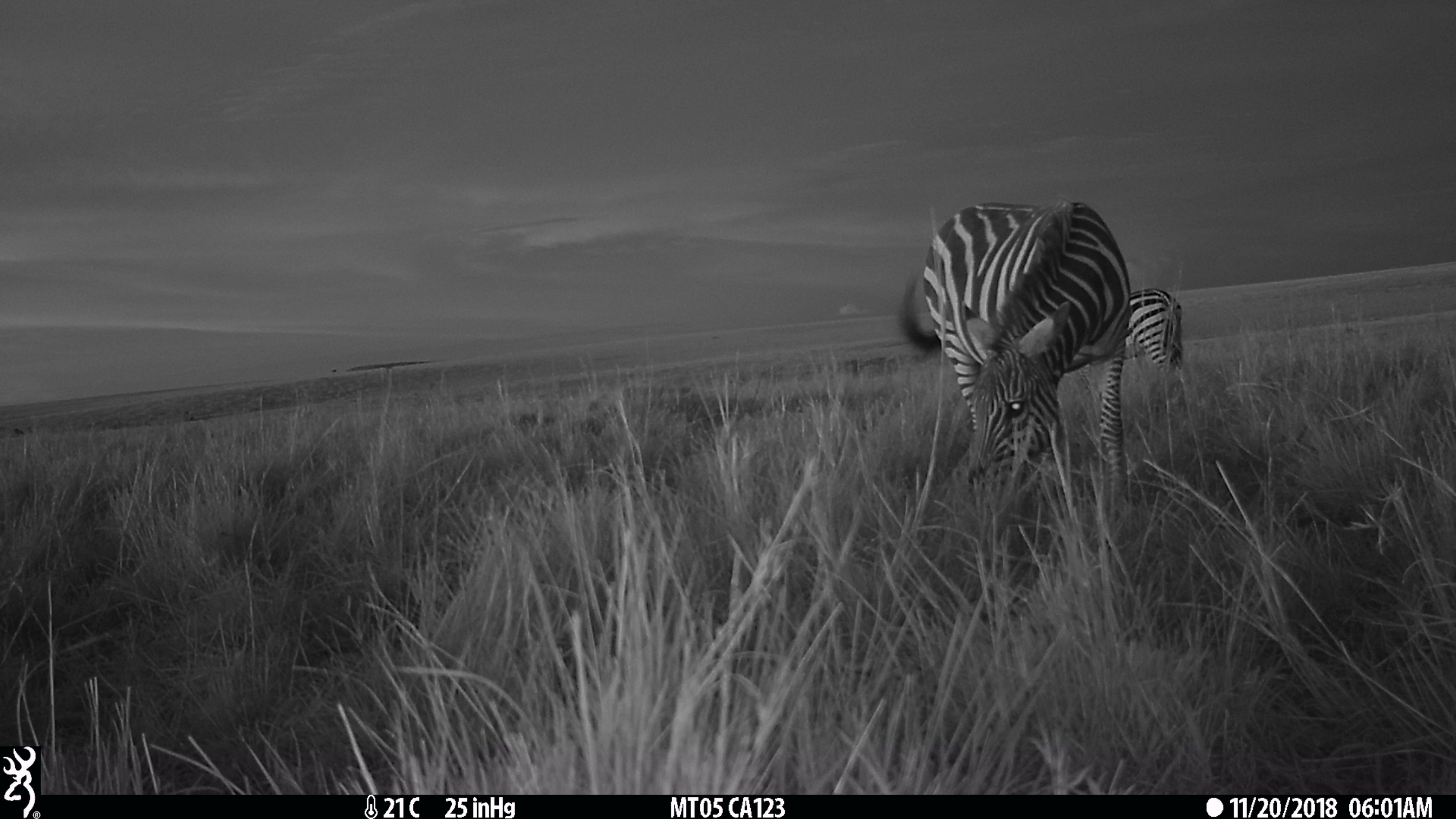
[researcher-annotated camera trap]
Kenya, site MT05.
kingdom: Animalia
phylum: Chordata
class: Mammalia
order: Perissodactyla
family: Equidae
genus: Equus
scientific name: Equus quagga burchellii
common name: burchell's zebra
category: zebra